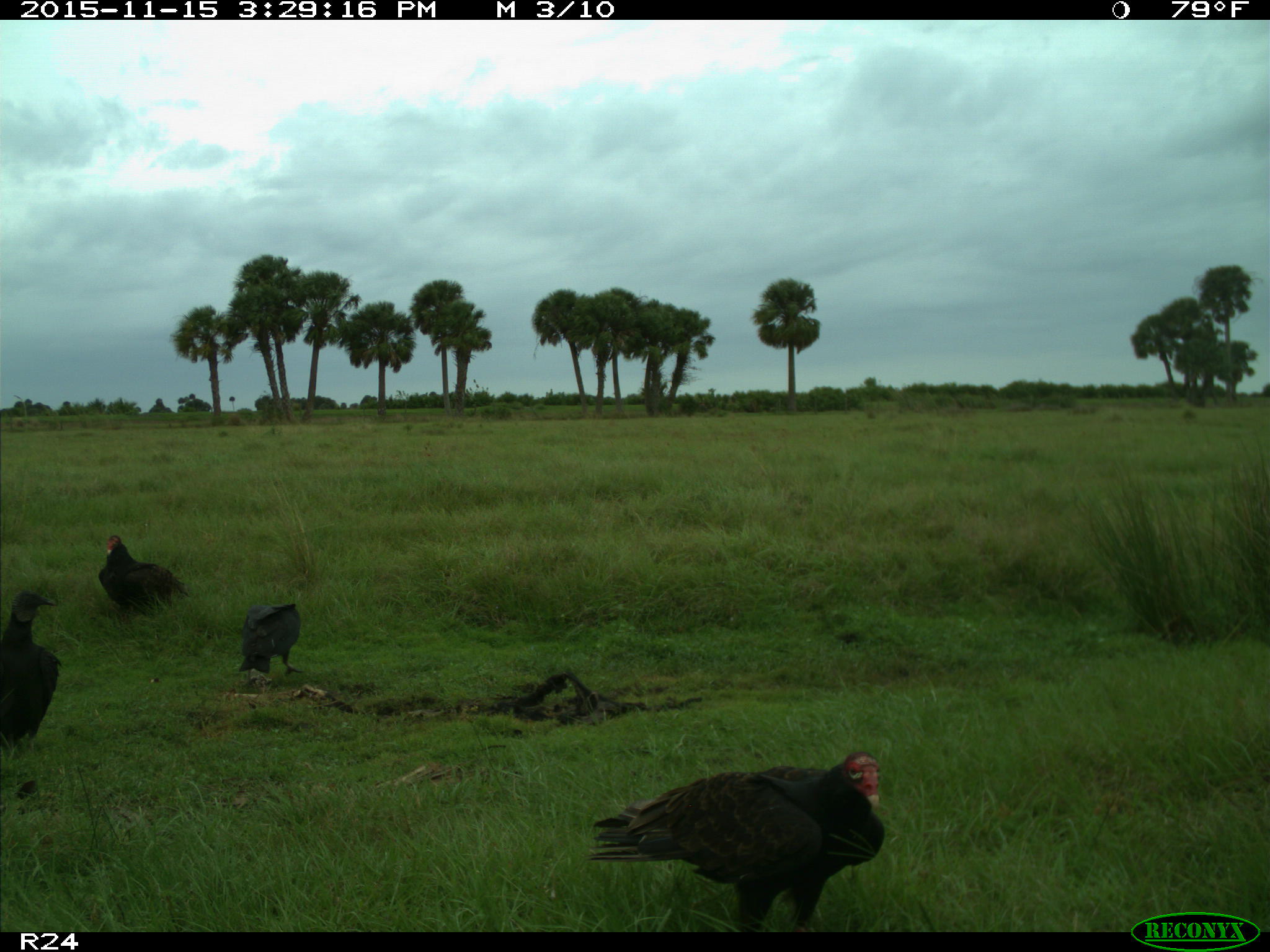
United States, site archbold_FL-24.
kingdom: Animalia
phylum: Chordata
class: Aves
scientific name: Aves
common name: birds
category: unidentified bird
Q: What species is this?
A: Unidentified bird (birds) (Aves).